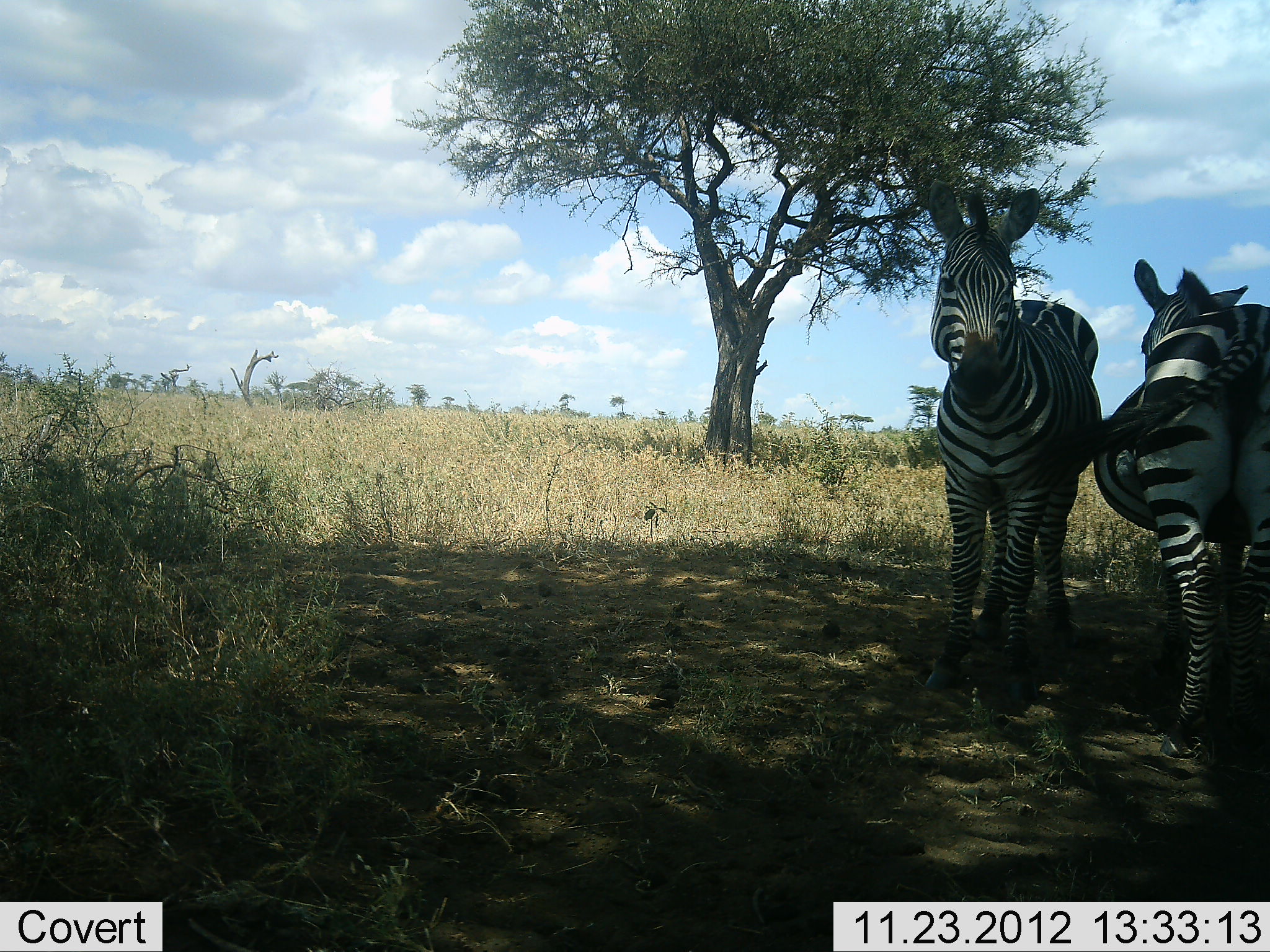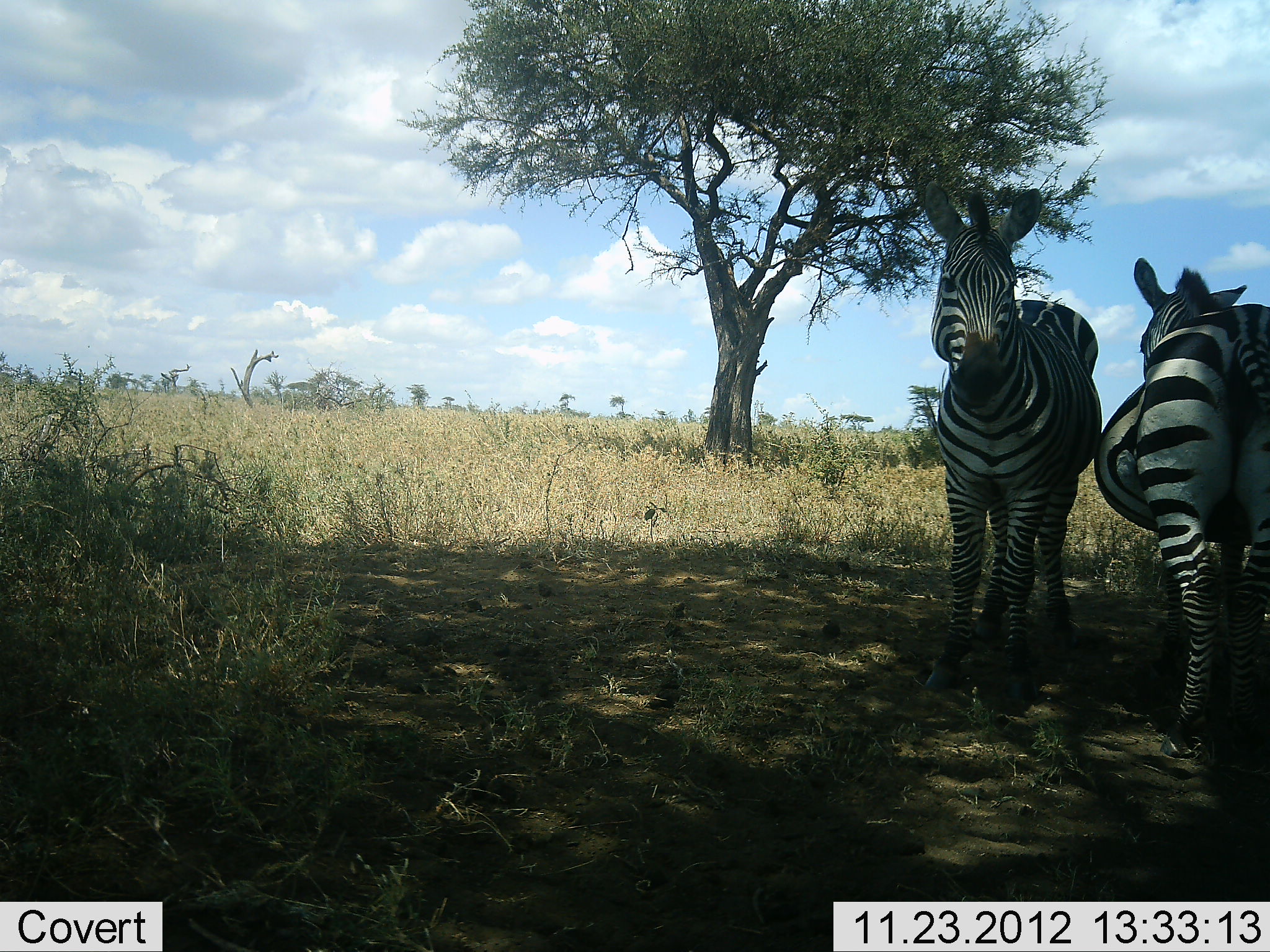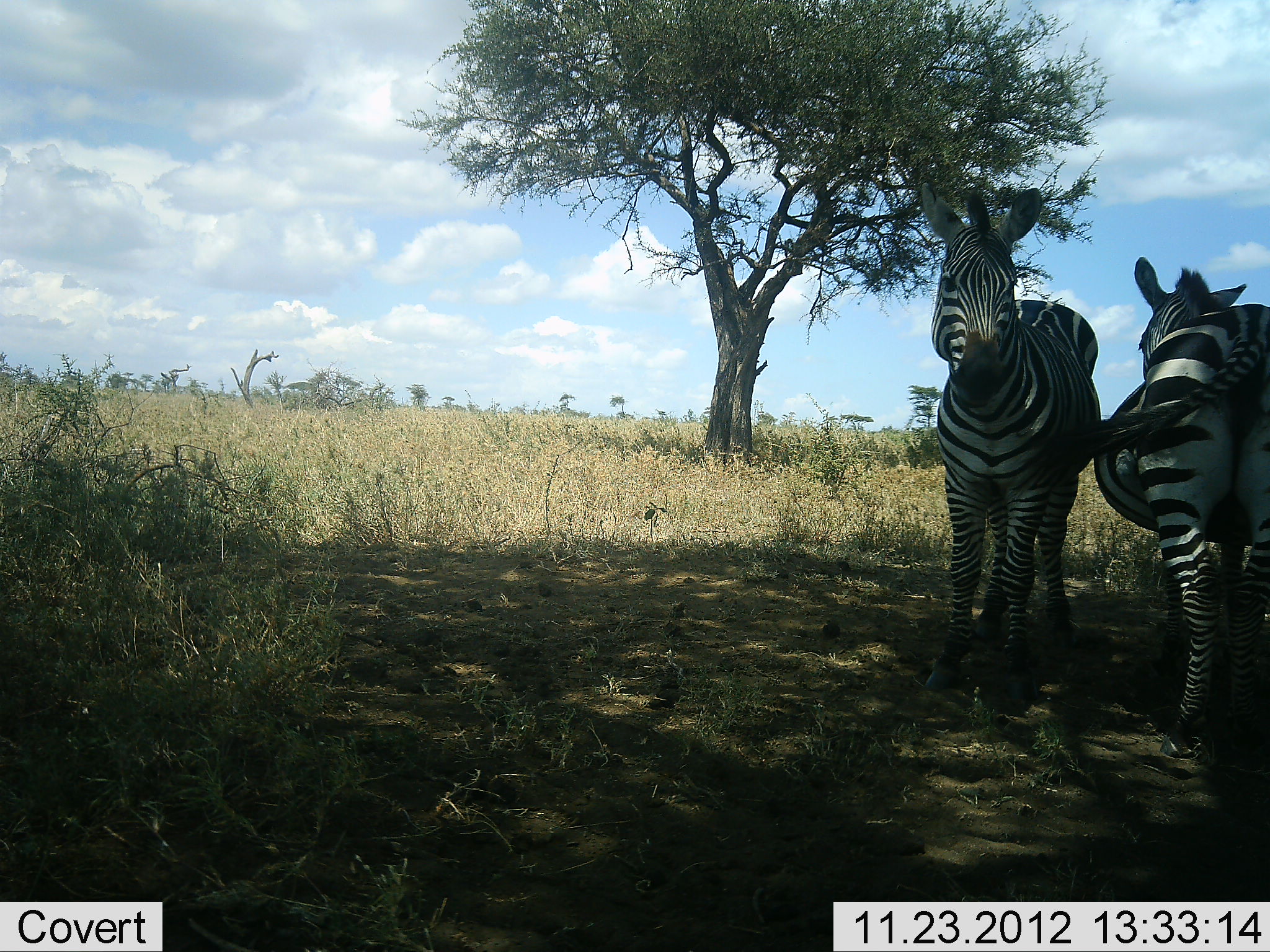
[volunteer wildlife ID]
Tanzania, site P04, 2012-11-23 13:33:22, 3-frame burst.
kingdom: Animalia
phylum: Chordata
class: Mammalia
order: Perissodactyla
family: Equidae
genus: Equus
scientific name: Equus quagga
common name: plains zebra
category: zebra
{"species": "zebra (plains zebra) (Equus quagga)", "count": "2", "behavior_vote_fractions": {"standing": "100%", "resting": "0%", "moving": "0%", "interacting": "0%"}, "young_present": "0%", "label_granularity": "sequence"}